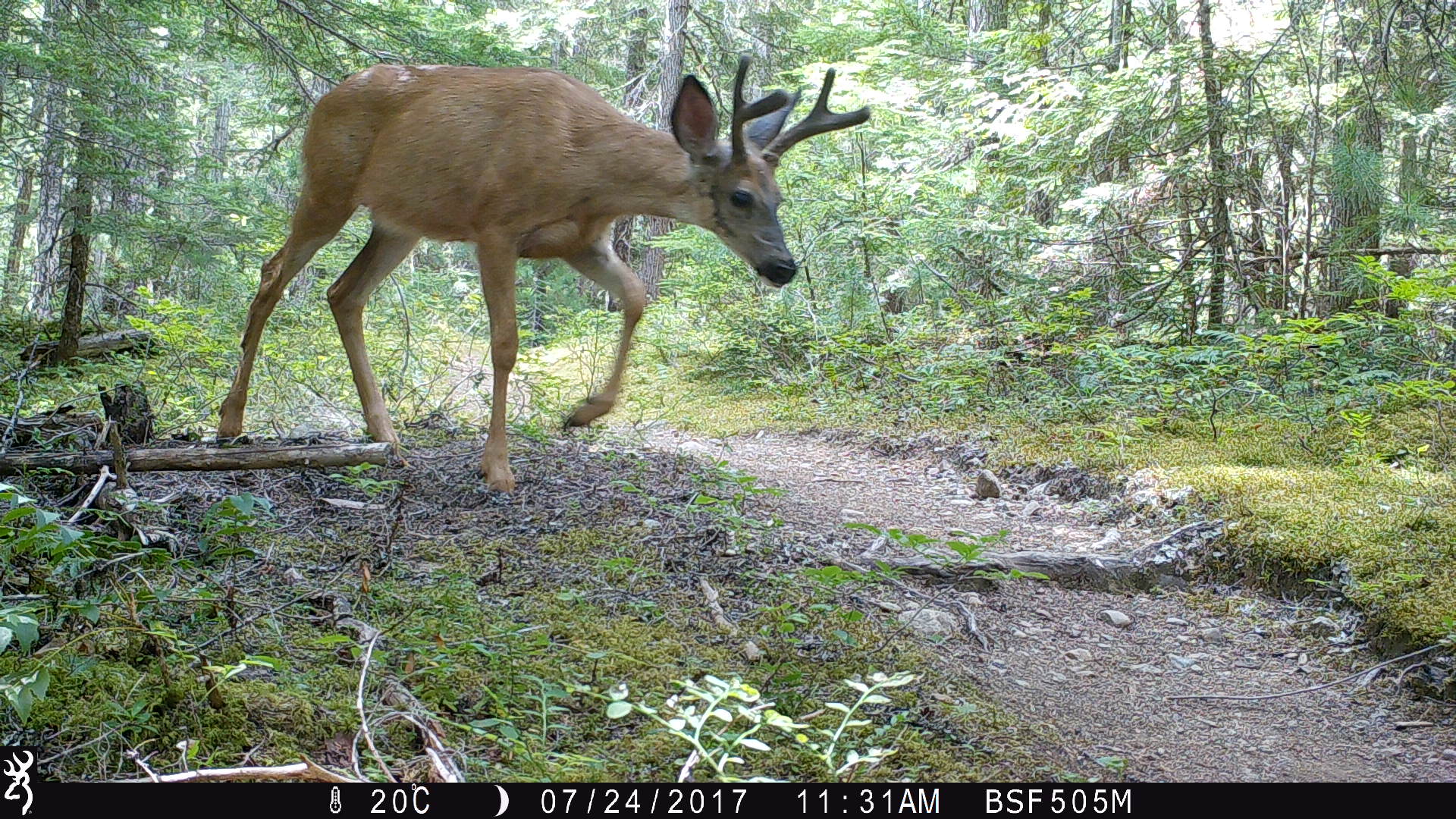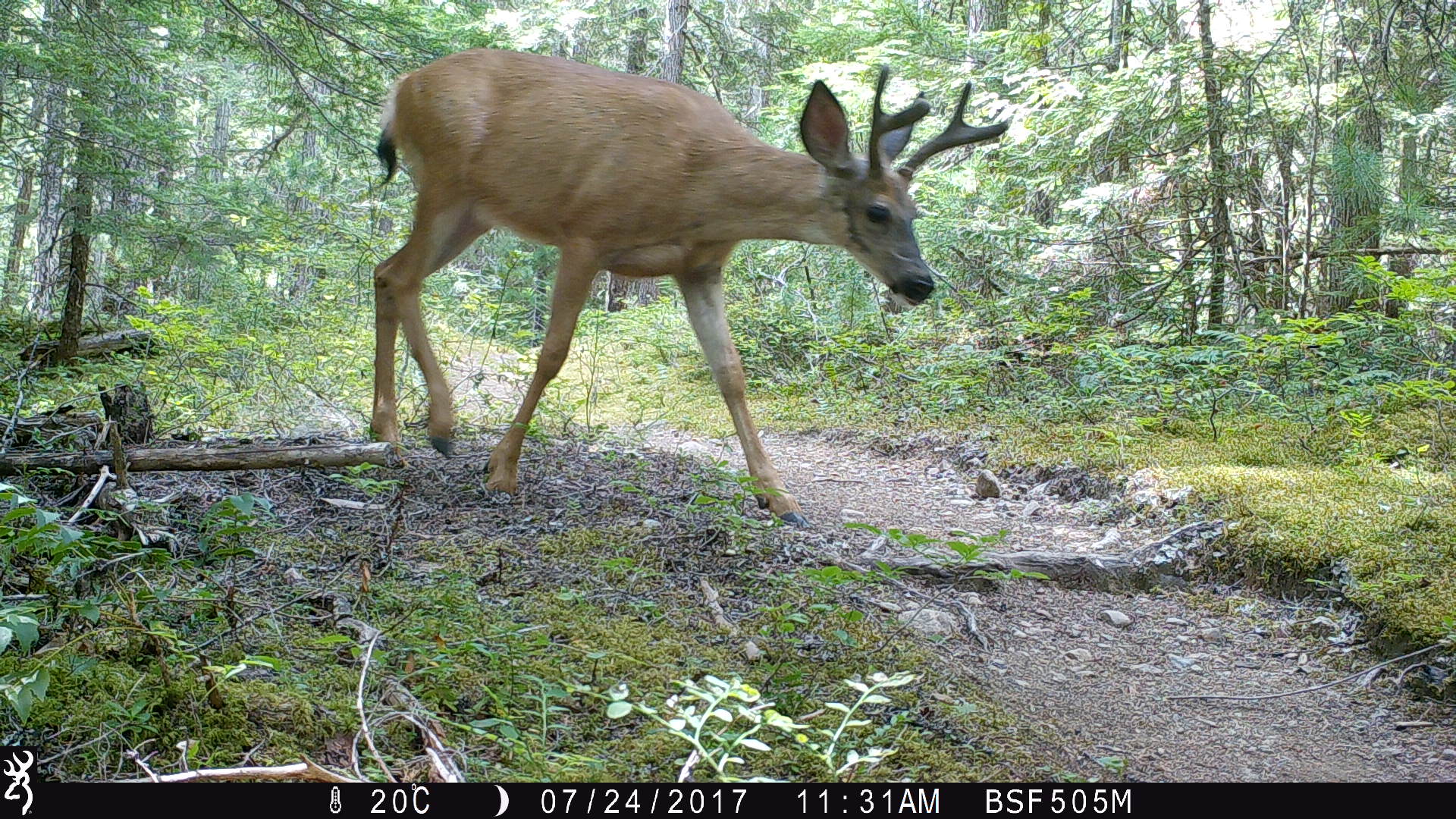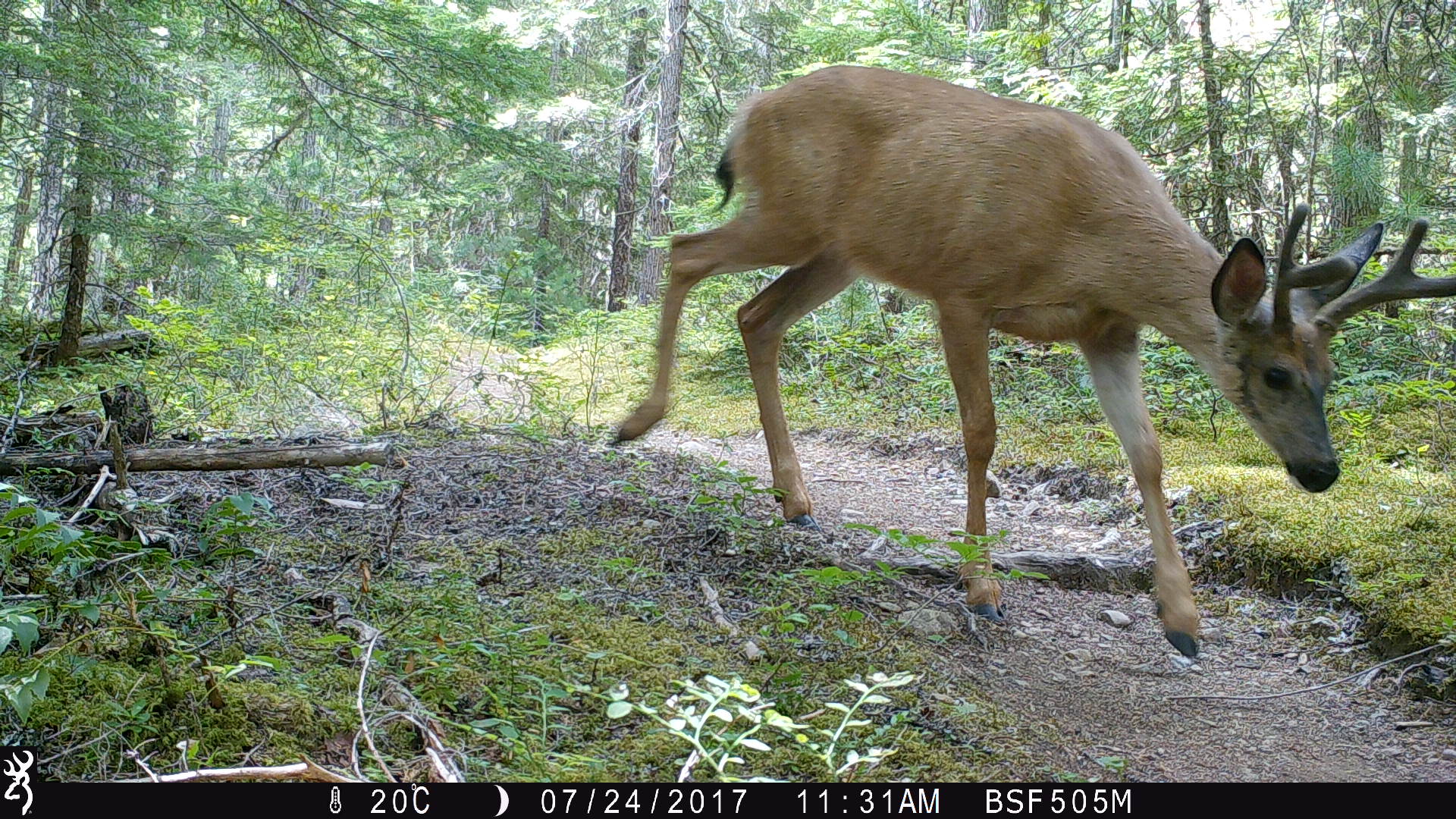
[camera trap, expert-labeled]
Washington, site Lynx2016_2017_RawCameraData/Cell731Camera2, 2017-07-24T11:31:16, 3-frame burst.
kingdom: Animalia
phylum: Chordata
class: Mammalia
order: Artiodactyla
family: Cervidae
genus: Odocoileus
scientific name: Odocoileus hemionus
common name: mule deer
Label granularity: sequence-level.